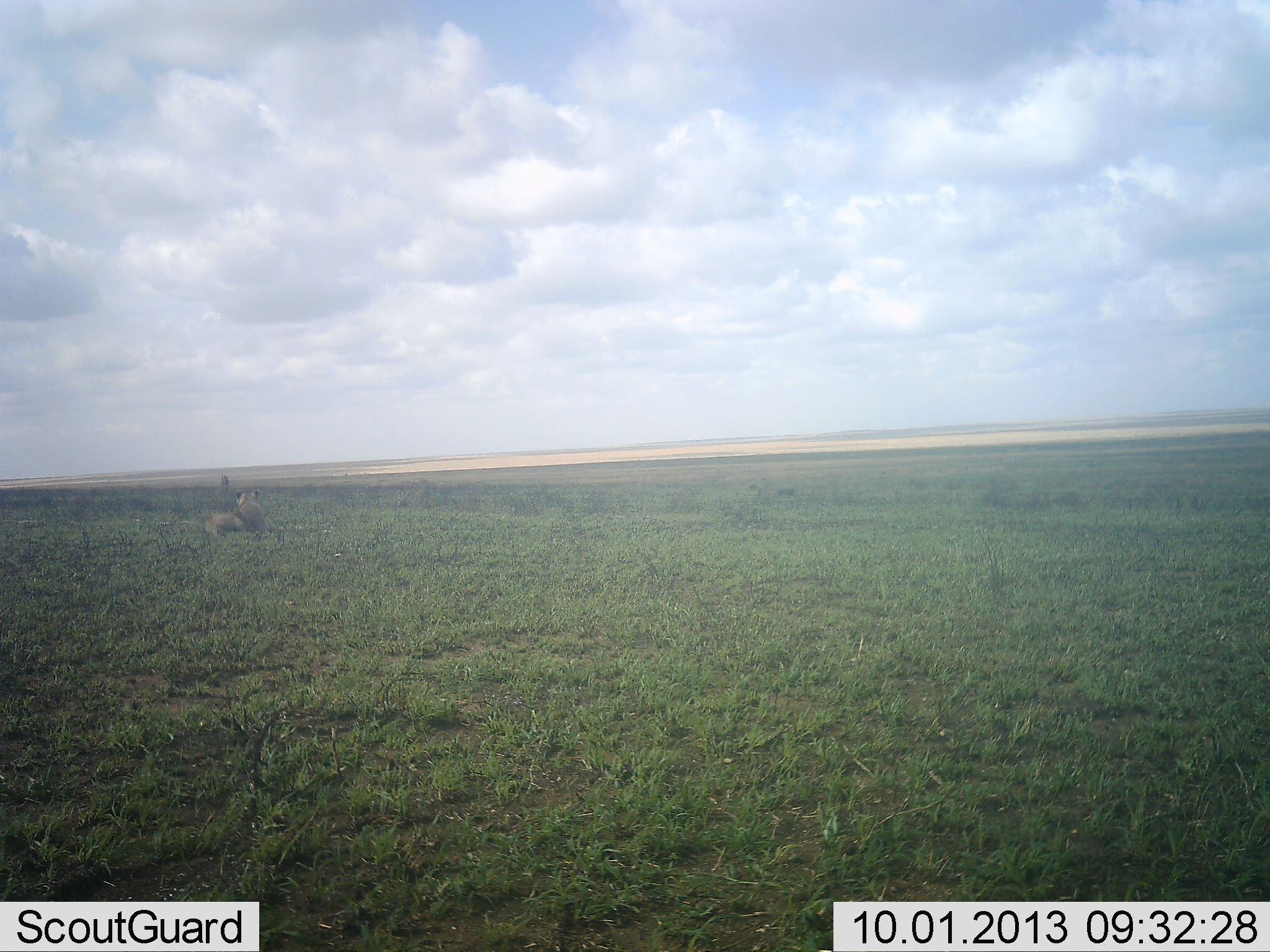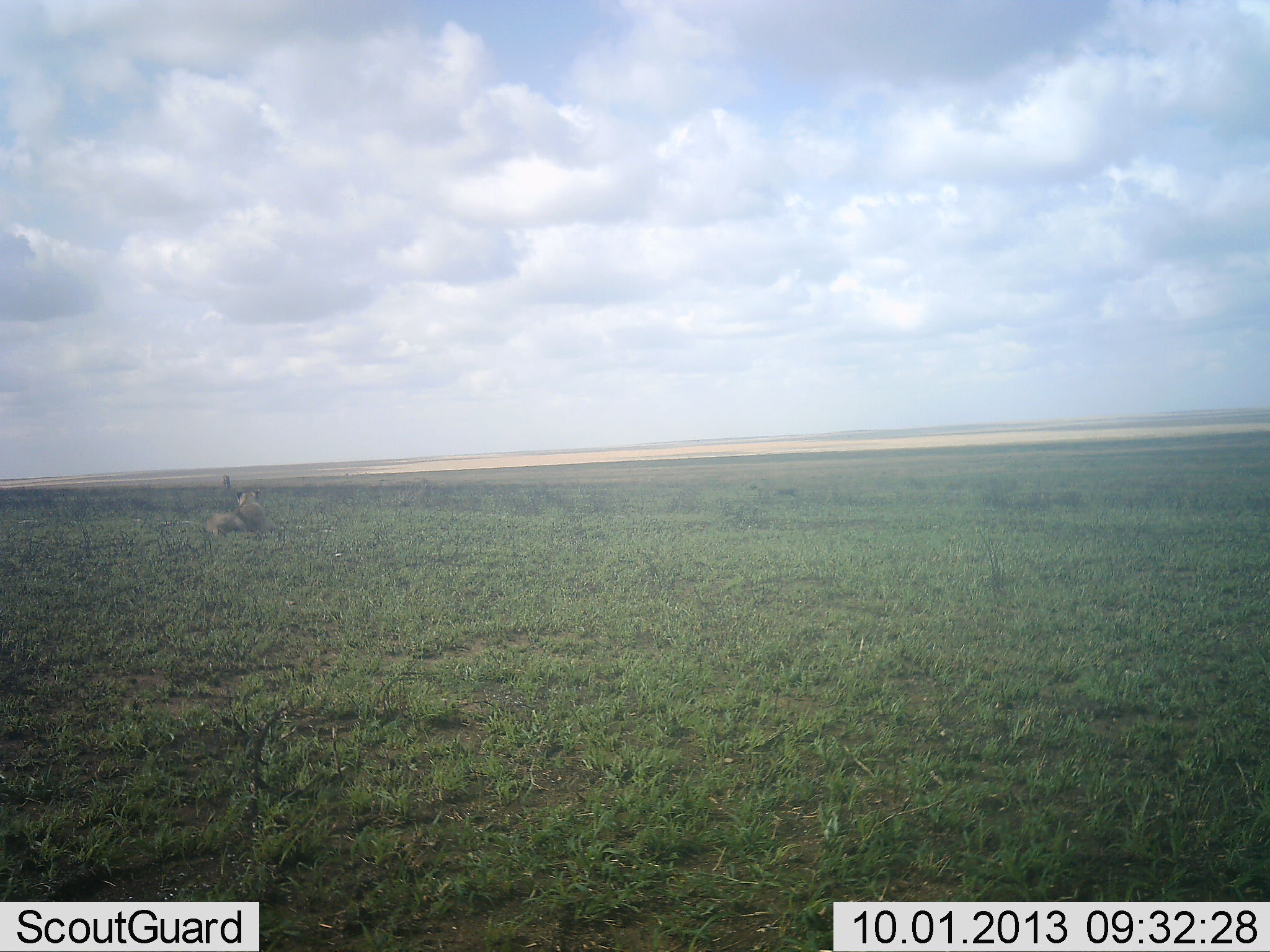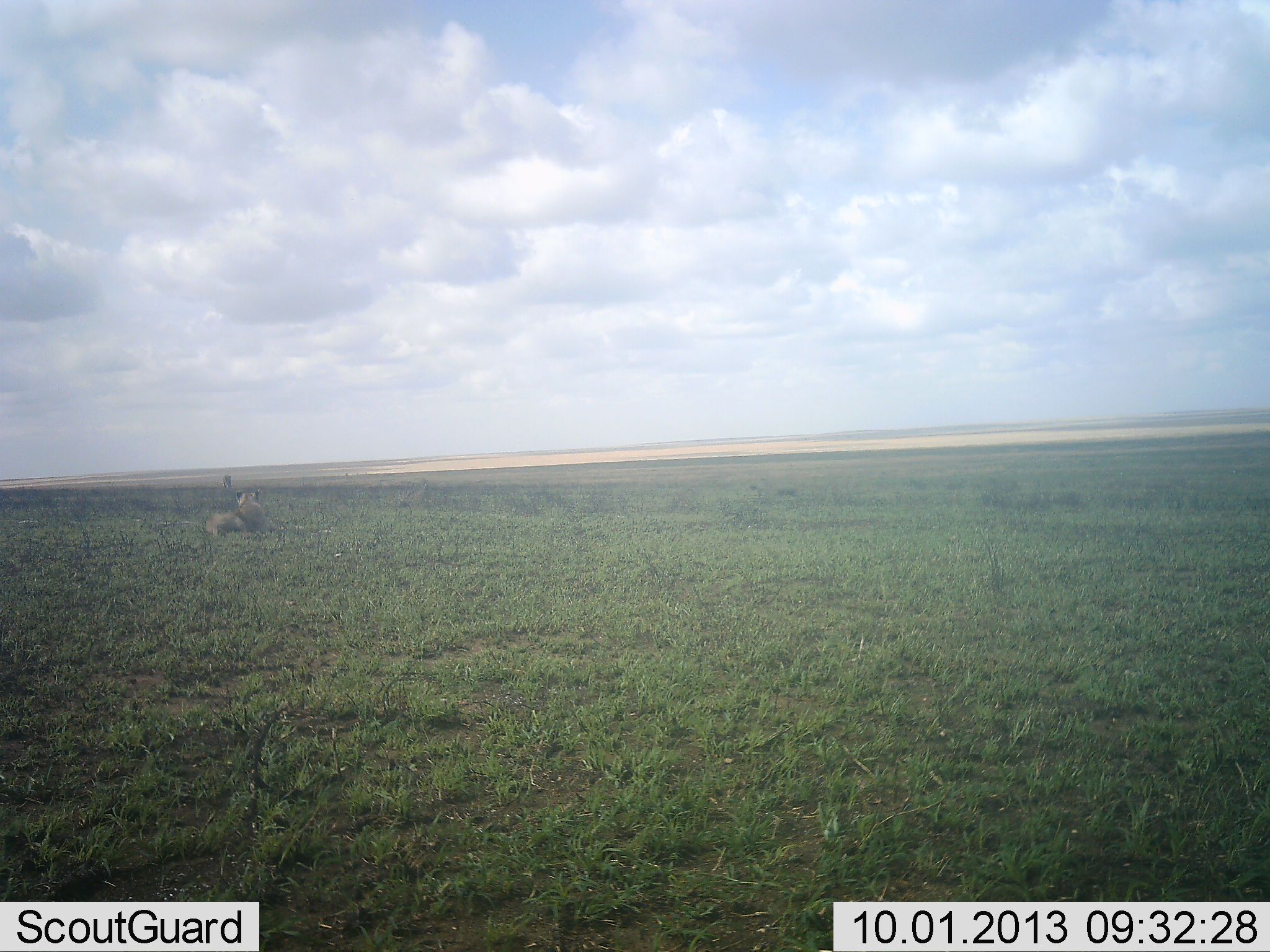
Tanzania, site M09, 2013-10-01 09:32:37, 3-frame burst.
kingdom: Animalia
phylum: Chordata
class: Mammalia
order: Carnivora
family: Felidae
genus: Panthera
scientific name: Panthera leo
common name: lion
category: lionfemale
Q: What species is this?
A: Lionfemale (lion) (Panthera leo).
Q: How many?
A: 1.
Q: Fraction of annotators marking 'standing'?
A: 14%.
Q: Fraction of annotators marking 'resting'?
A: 100%.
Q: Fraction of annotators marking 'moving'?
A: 0%.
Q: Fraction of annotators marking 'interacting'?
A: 0%.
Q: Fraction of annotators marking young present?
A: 0%.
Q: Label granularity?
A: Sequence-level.